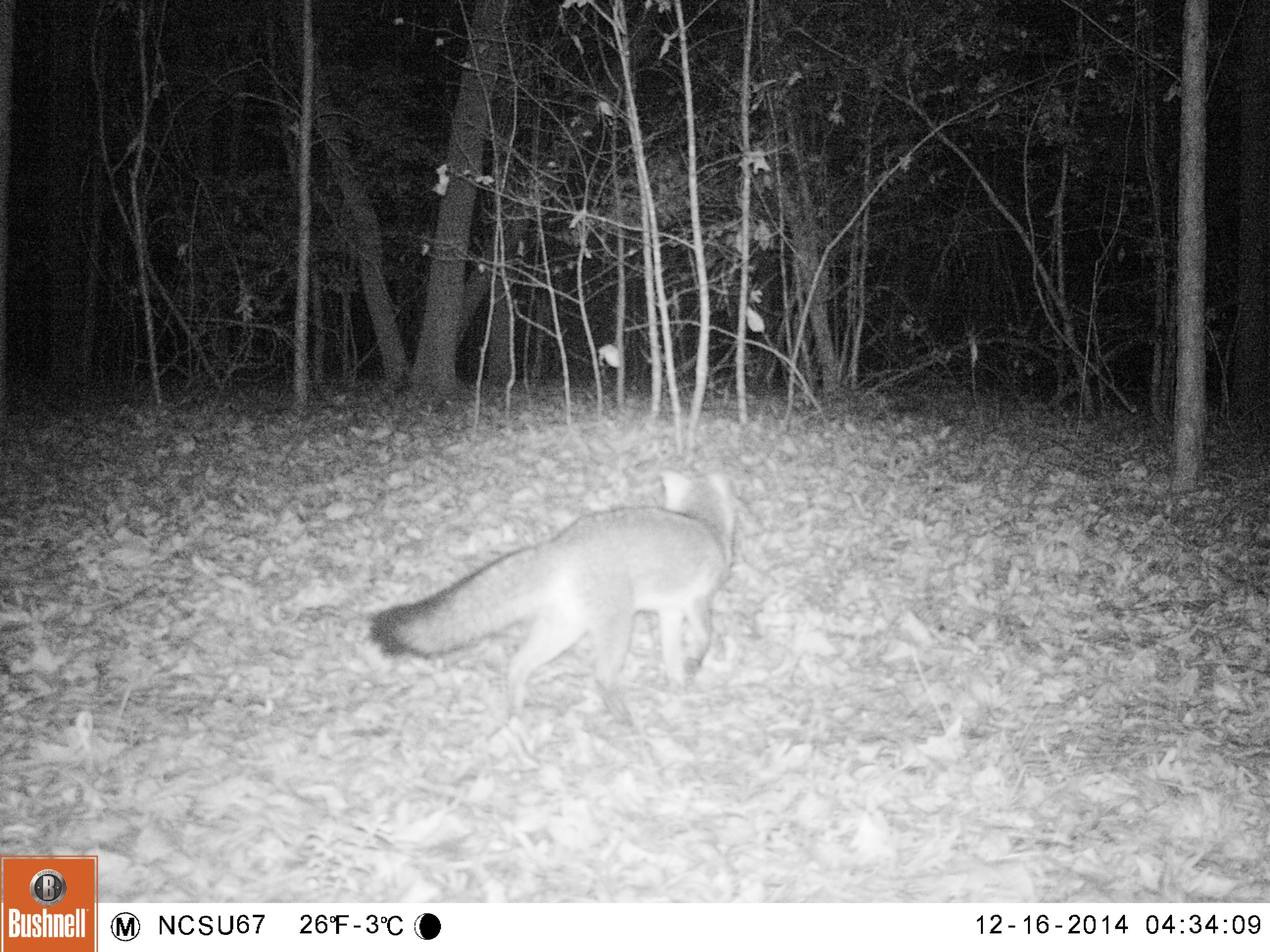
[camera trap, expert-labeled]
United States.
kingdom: Animalia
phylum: Chordata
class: Mammalia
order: Carnivora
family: Canidae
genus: Urocyon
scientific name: Urocyon cinereoargenteus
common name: gray fox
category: Grey Fox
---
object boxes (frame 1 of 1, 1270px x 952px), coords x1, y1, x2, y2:
Grey Fox: 359, 444, 744, 712